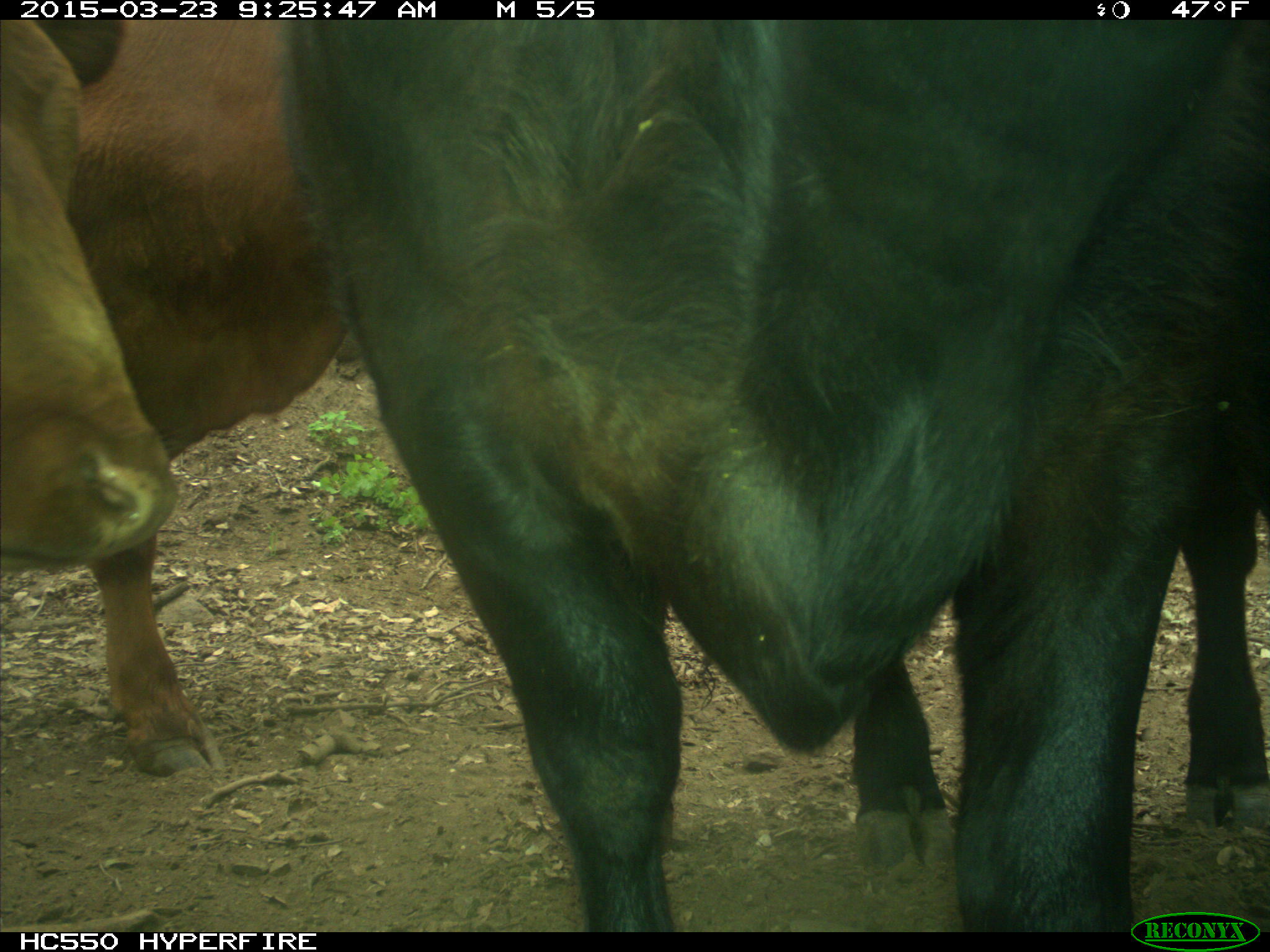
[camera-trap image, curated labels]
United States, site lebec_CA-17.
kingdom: Animalia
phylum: Chordata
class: Mammalia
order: Artiodactyla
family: Bovidae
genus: Bos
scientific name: Bos taurus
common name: domestic cow